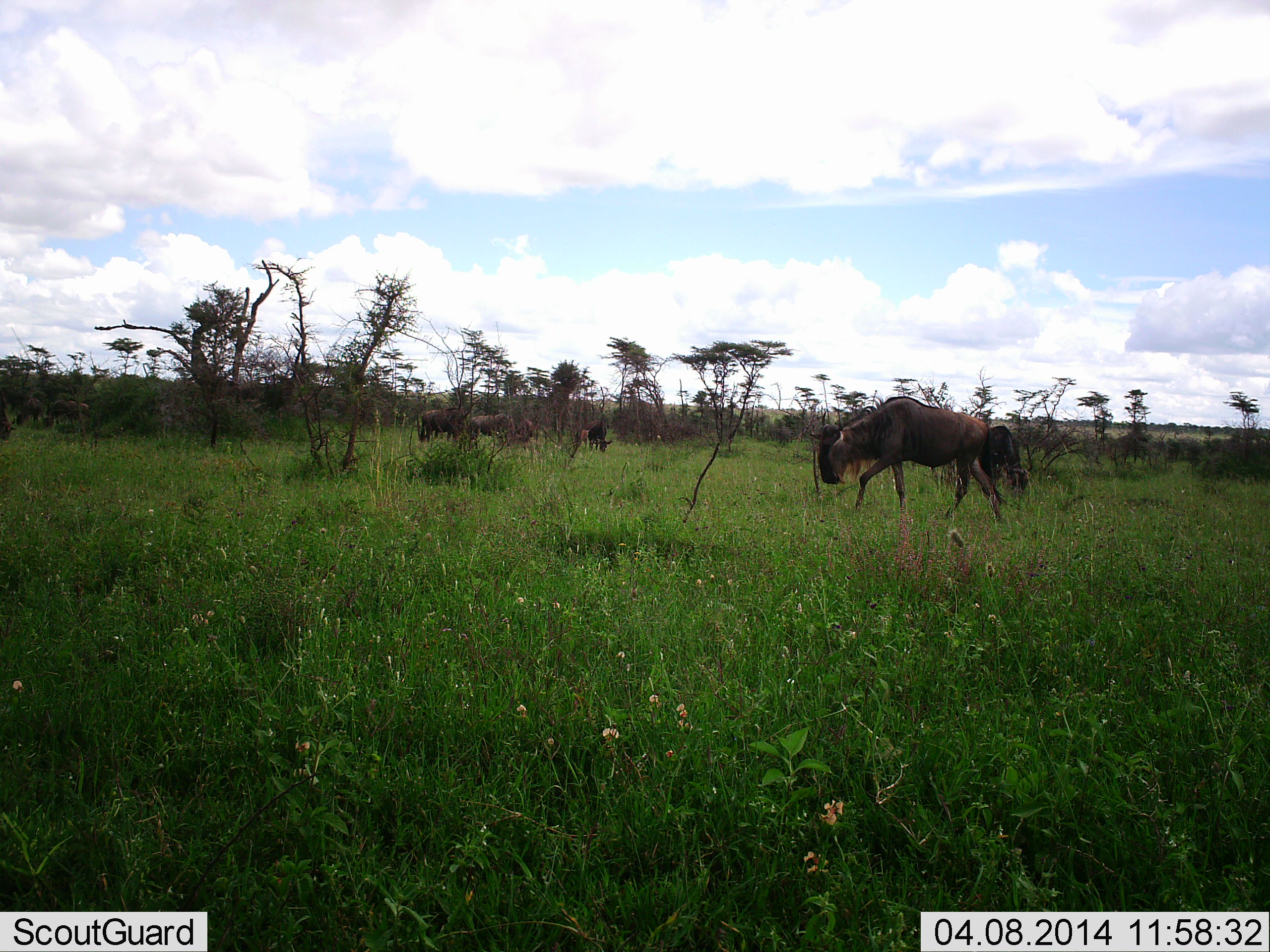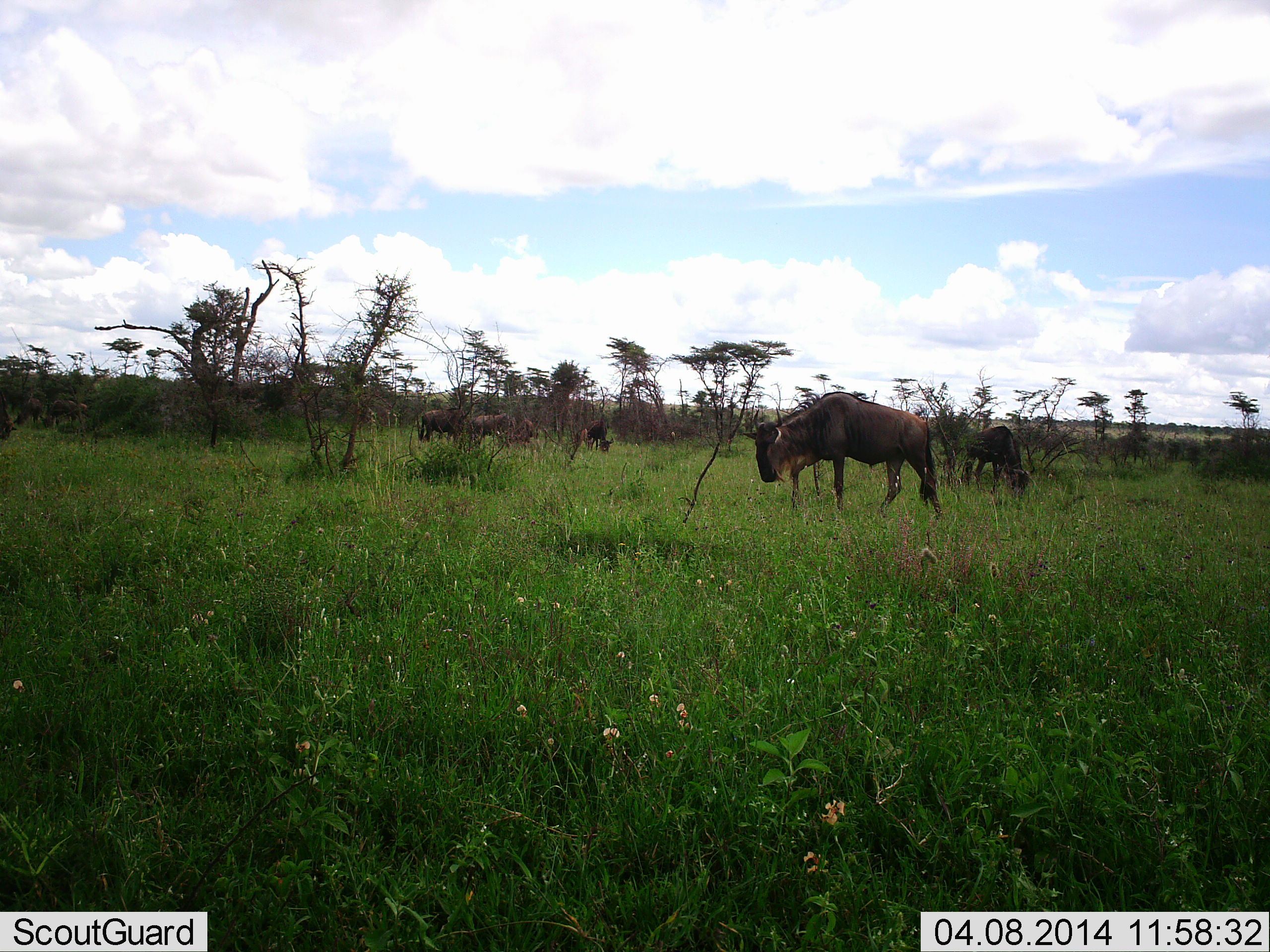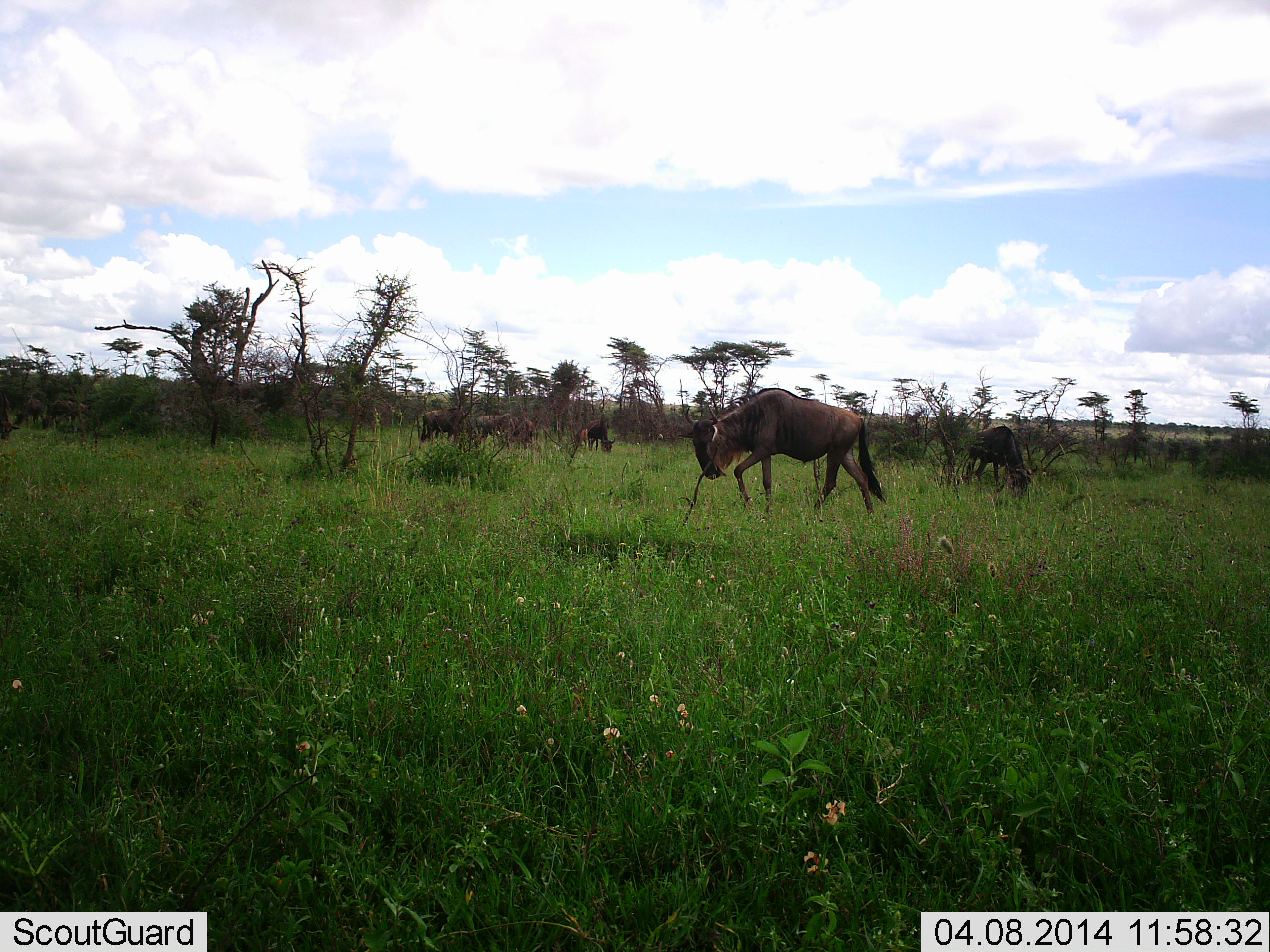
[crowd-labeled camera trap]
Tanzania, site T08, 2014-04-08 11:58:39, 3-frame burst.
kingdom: Animalia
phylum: Chordata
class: Mammalia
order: Artiodactyla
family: Bovidae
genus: Connochaetes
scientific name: Connochaetes taurinus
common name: blue wildebeest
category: wildebeest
Wildebeest (blue wildebeest) (Connochaetes taurinus), count 6. Behavior (volunteer vote fractions): standing 50%, resting 10%, moving 60%, interacting 0%. Young present (vote fraction): 0%. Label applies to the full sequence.